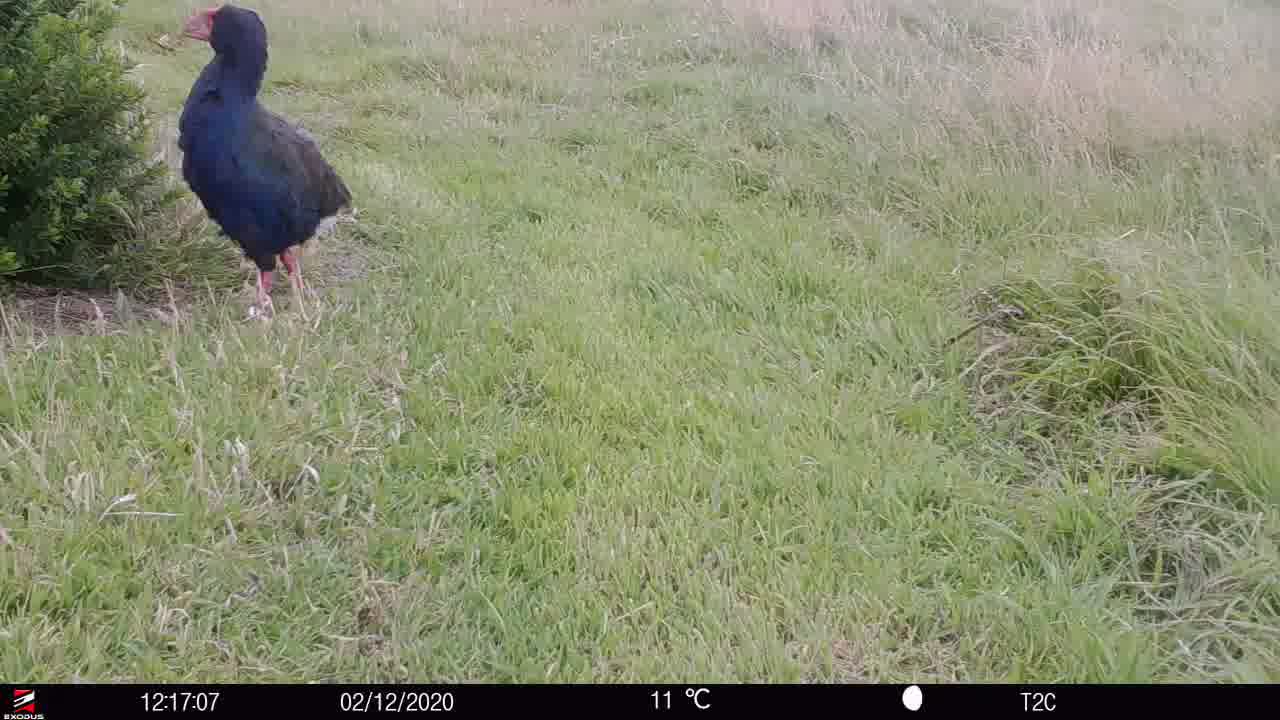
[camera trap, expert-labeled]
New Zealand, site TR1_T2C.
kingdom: Animalia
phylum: Chordata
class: Aves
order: Gruiformes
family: Rallidae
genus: Porphyrio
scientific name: Porphyrio mantelli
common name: takahe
Takahe (Porphyrio mantelli).